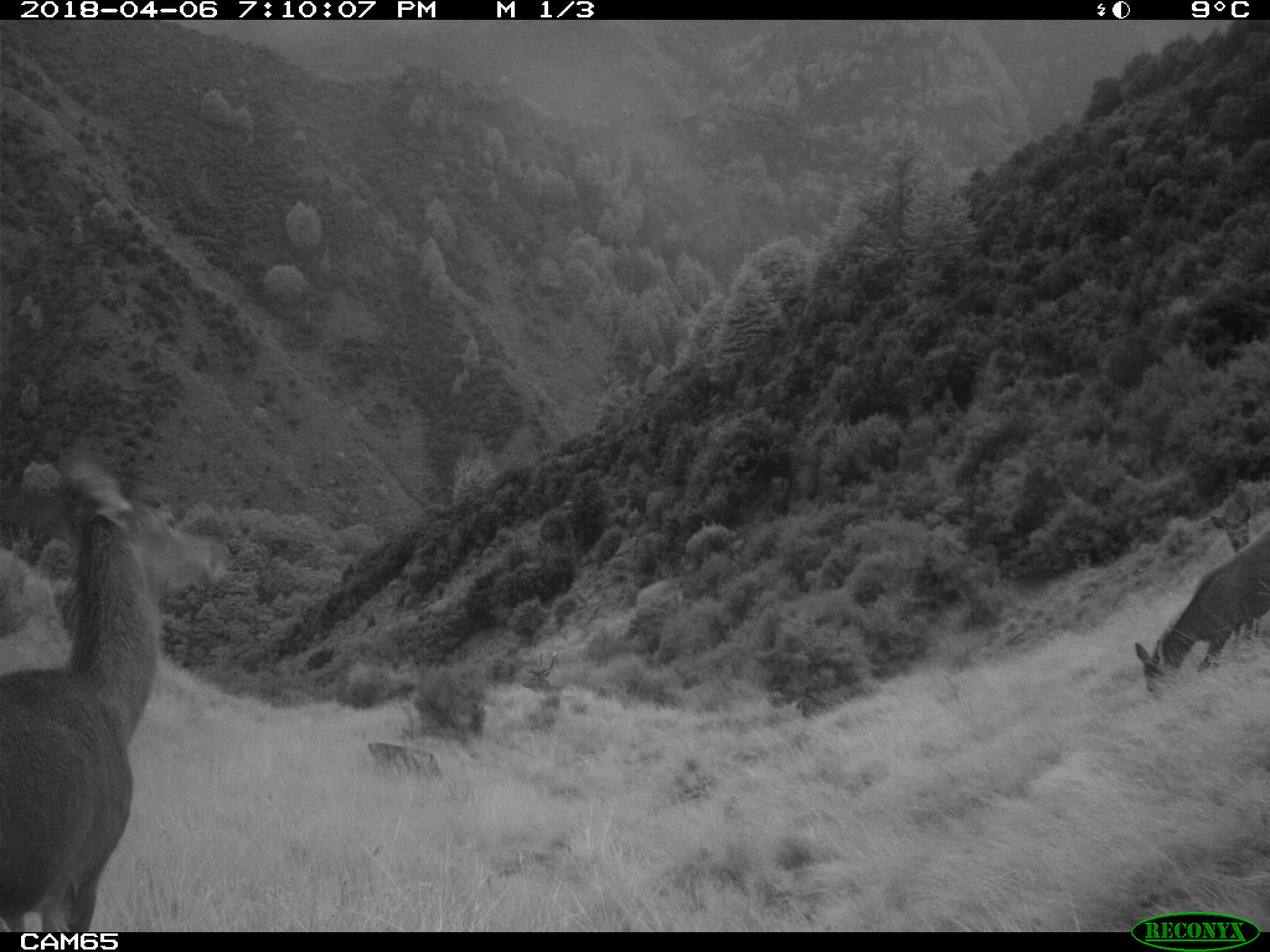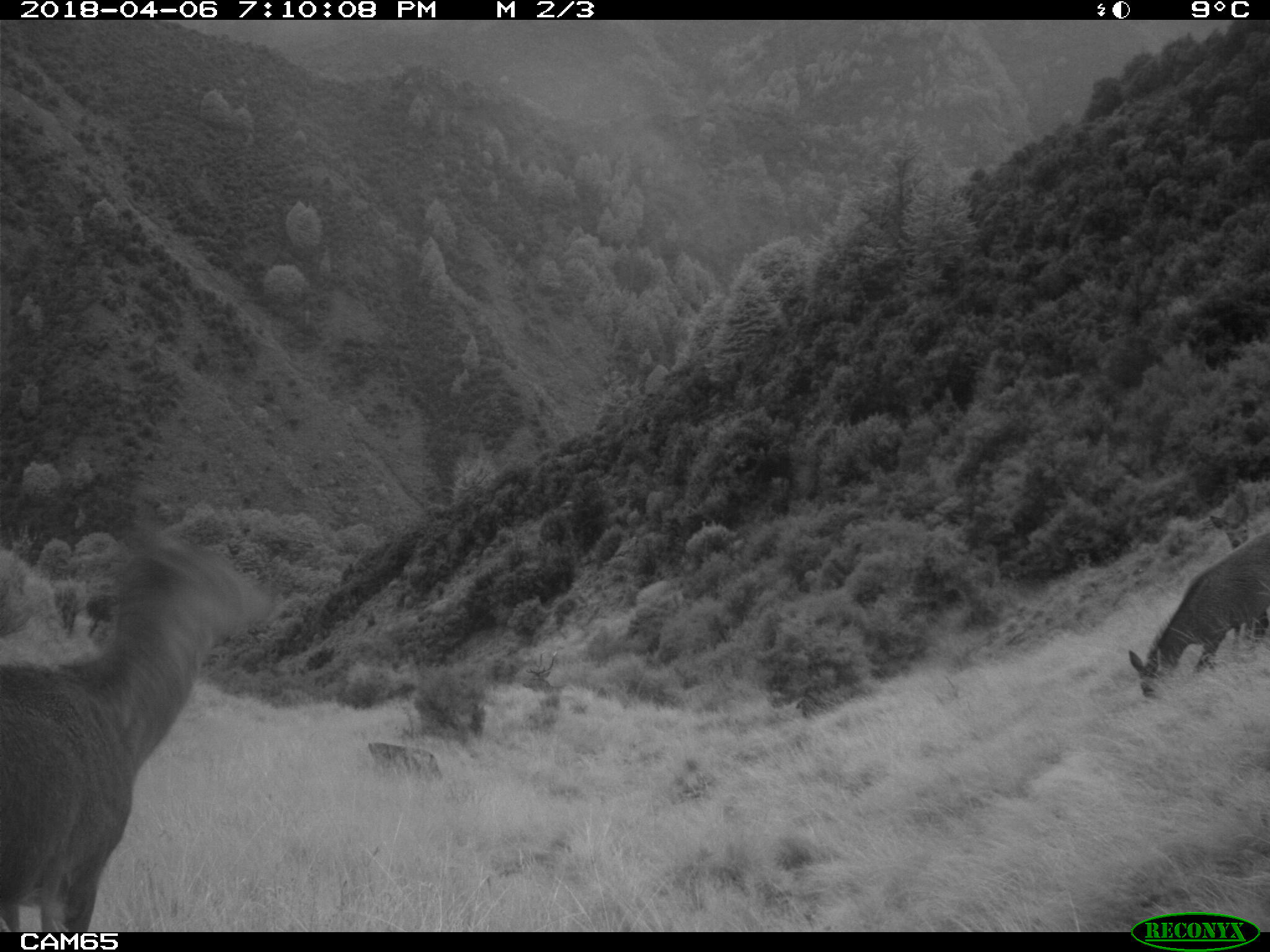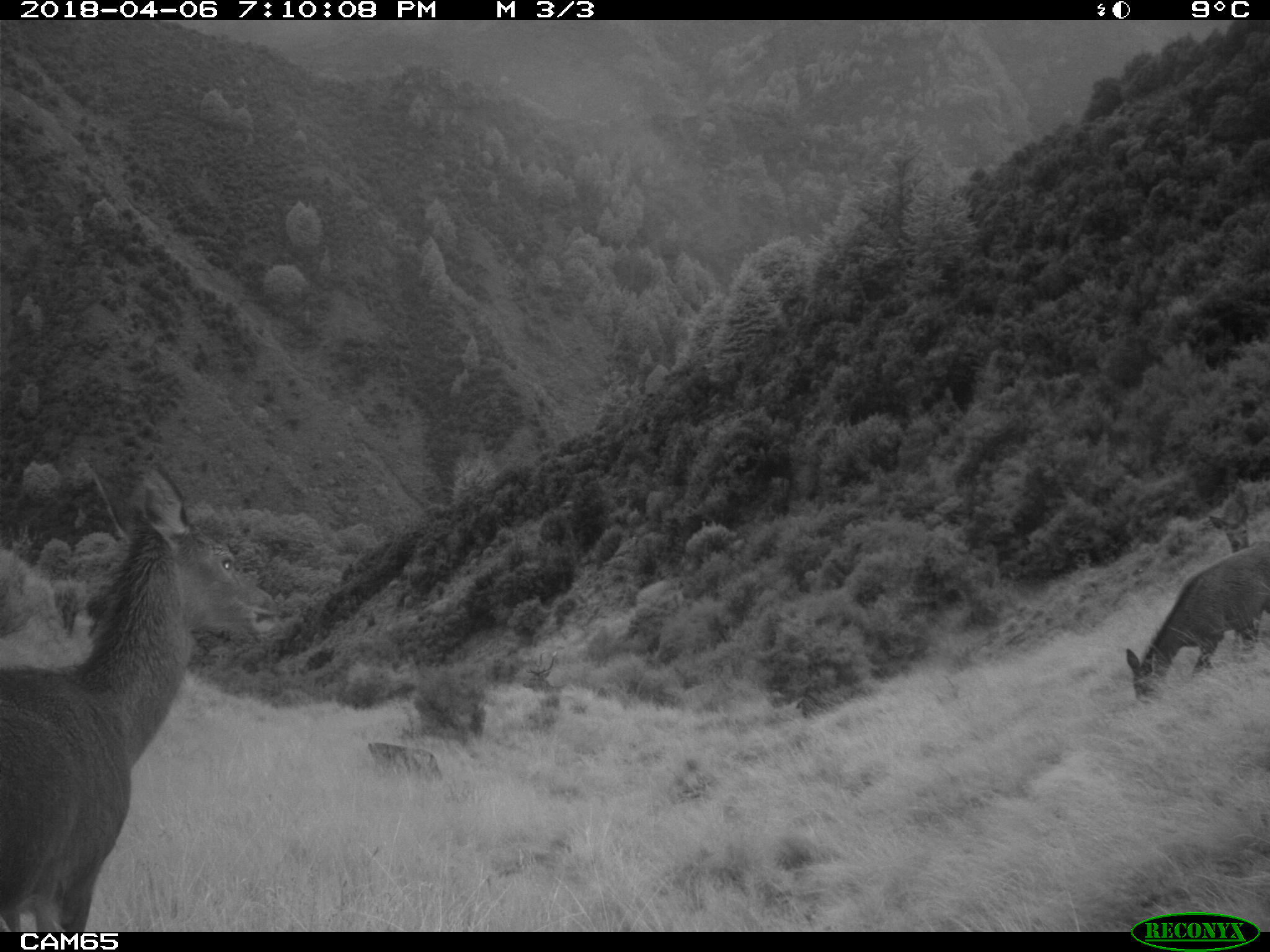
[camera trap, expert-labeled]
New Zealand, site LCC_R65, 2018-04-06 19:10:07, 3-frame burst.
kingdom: Animalia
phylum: Chordata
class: Mammalia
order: Artiodactyla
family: Cervidae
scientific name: Cervidae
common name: deer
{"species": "deer (Cervidae)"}